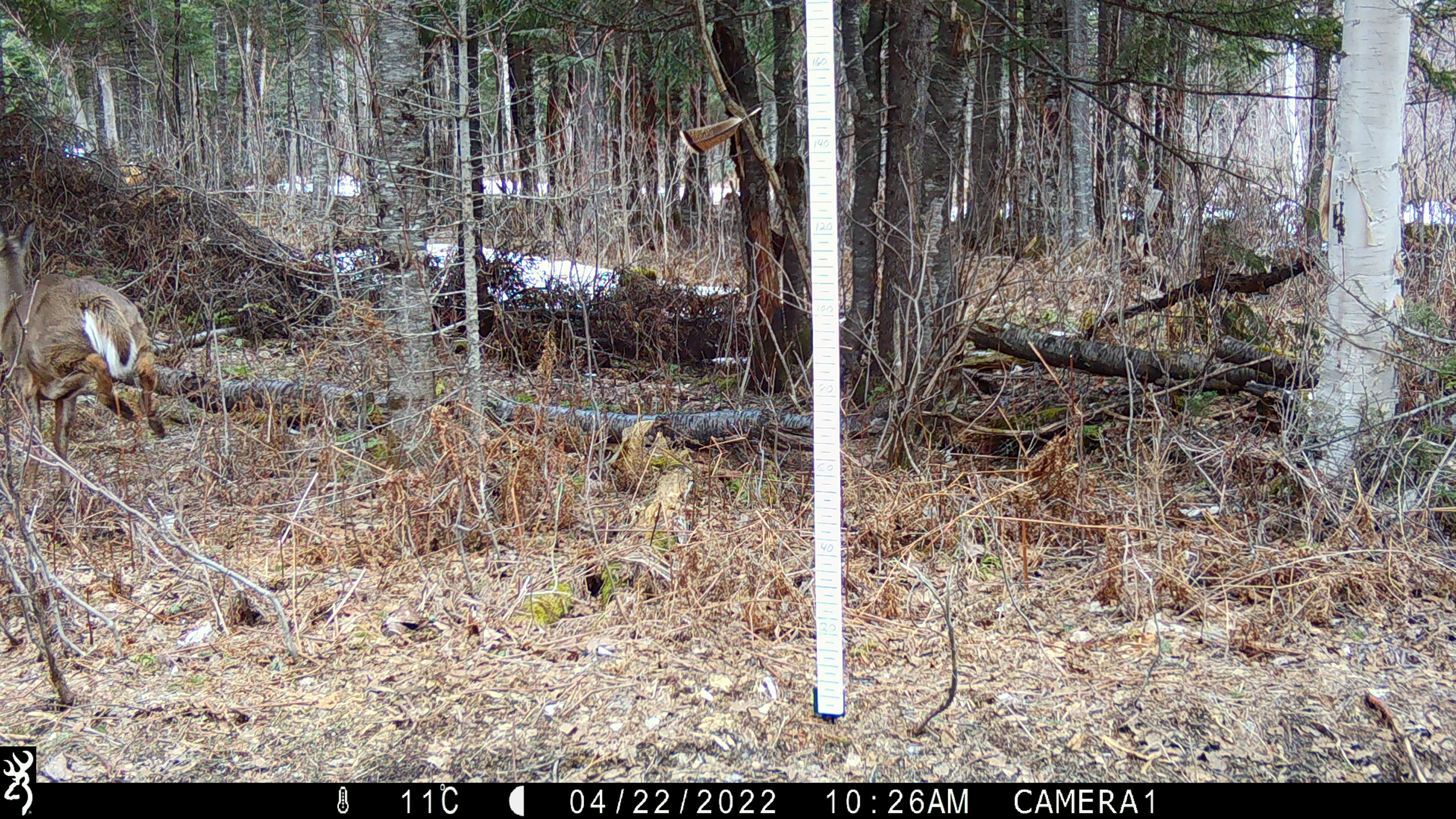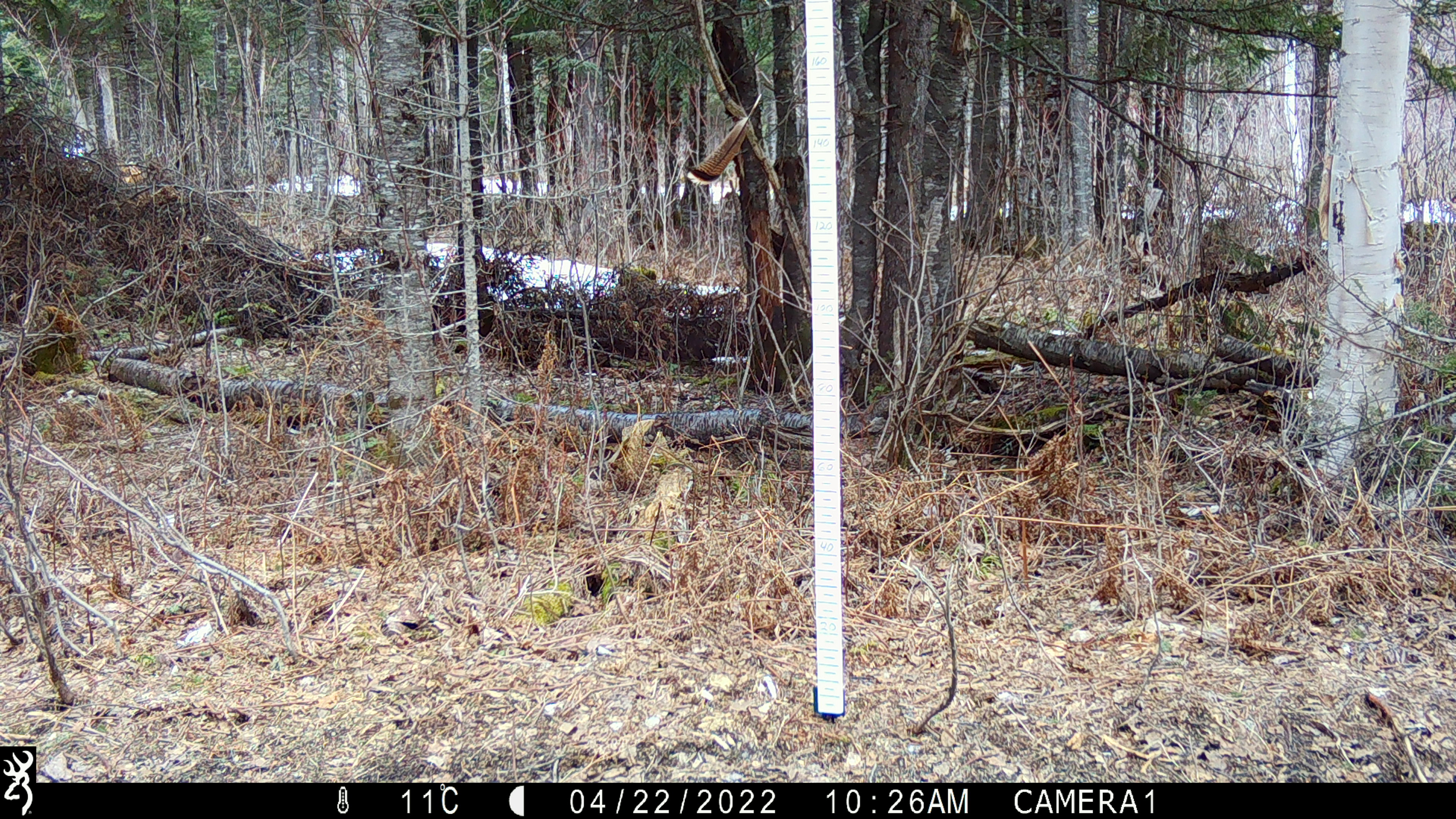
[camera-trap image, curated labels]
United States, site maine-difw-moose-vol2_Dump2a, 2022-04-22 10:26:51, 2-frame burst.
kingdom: Animalia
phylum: Chordata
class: Mammalia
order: Artiodactyla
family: Cervidae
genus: Odocoileus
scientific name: Odocoileus virginianus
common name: white-tailed deer